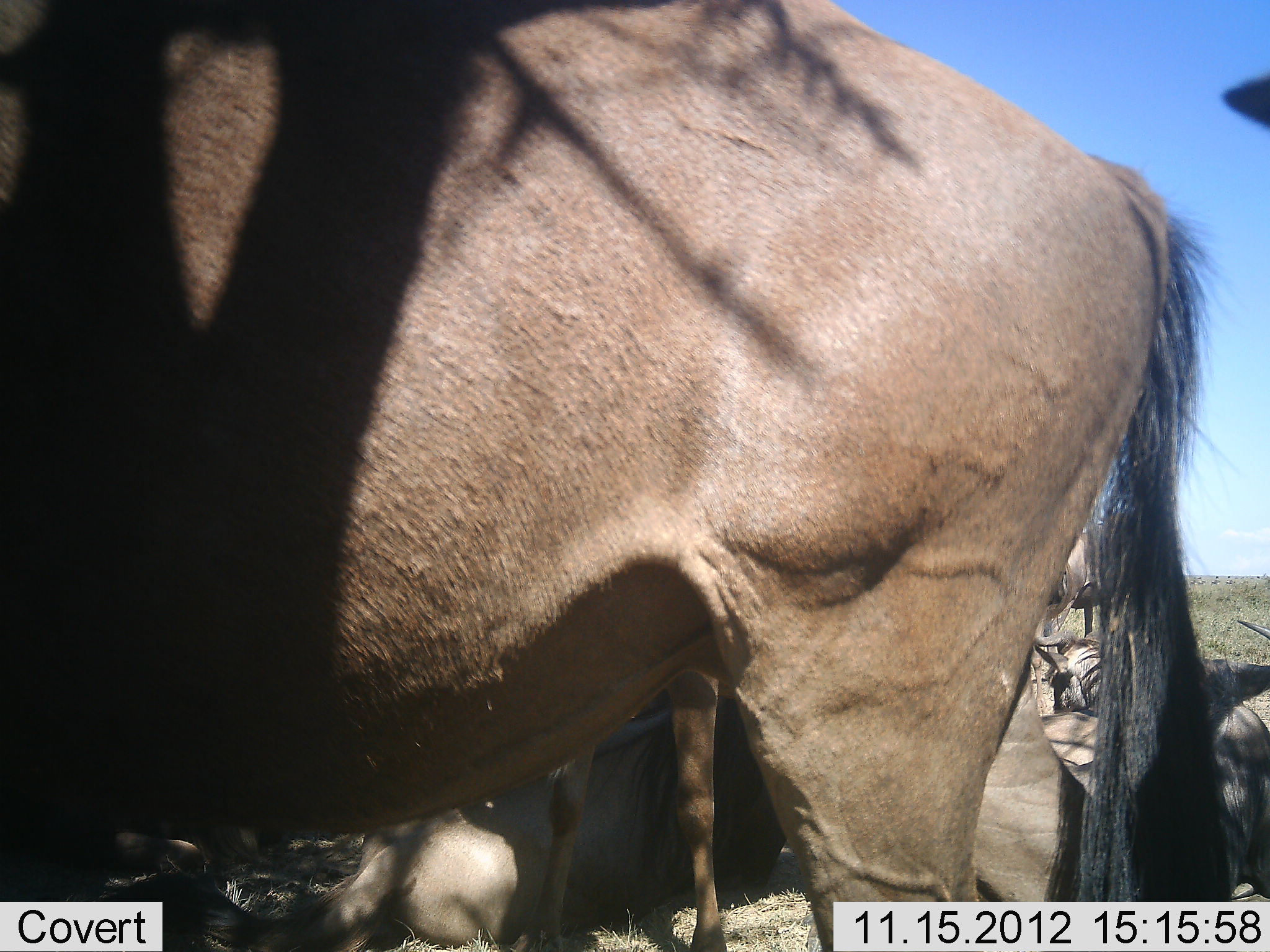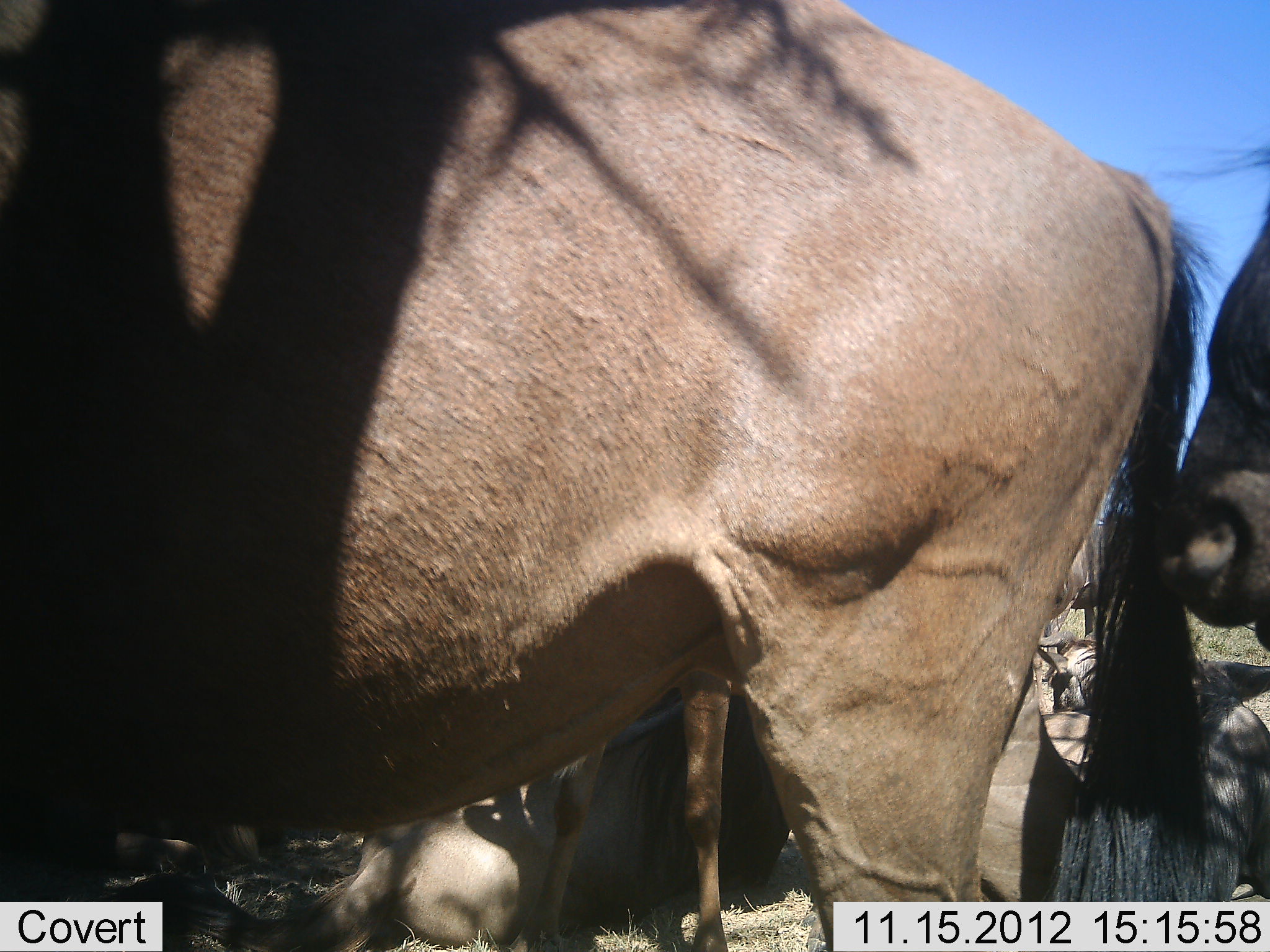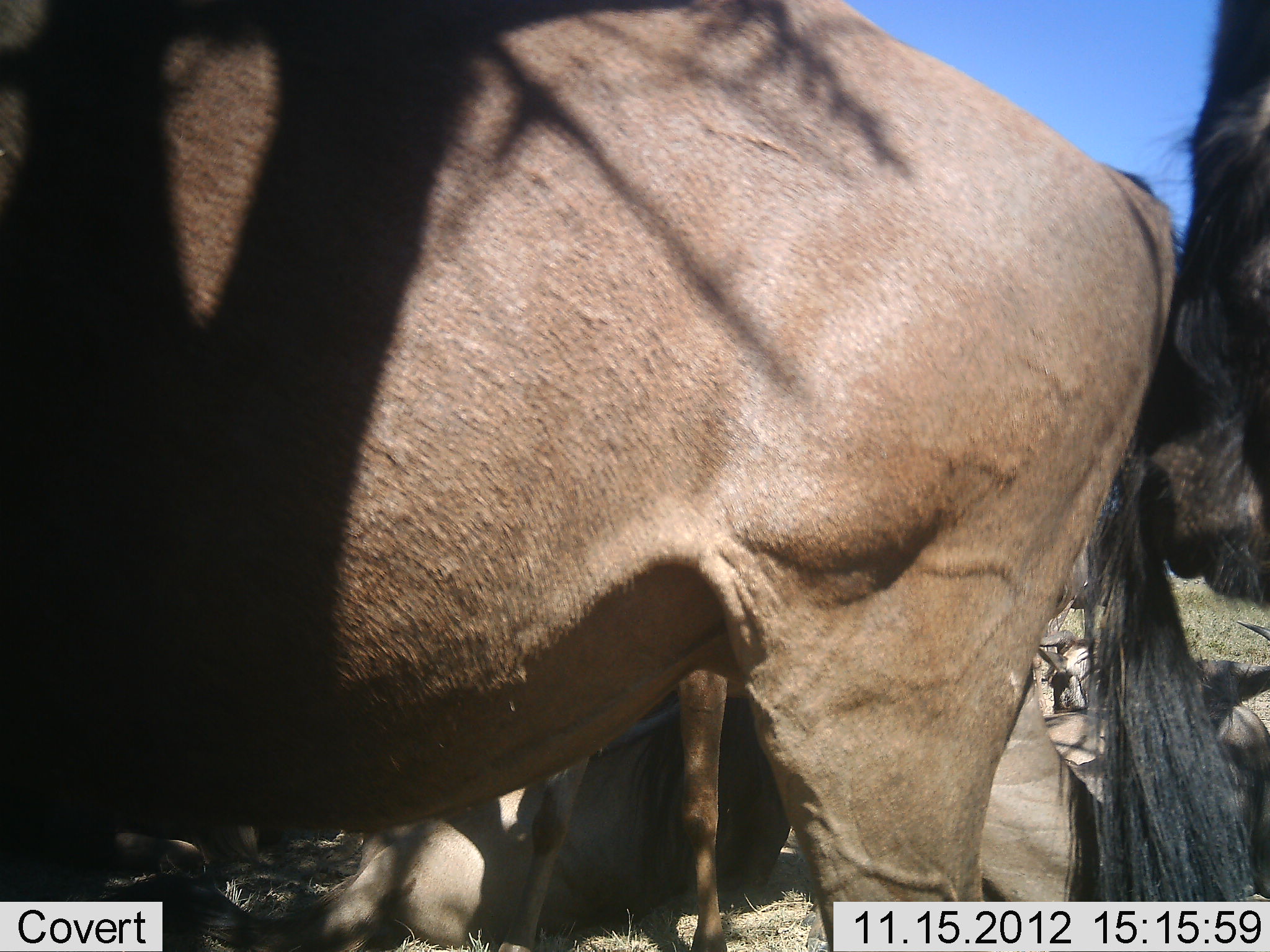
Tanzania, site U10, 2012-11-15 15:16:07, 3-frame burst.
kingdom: Animalia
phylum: Chordata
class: Mammalia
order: Artiodactyla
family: Bovidae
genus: Connochaetes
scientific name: Connochaetes taurinus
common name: blue wildebeest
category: wildebeest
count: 6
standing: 90%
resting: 90%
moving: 20%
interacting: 20%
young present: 0%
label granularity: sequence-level